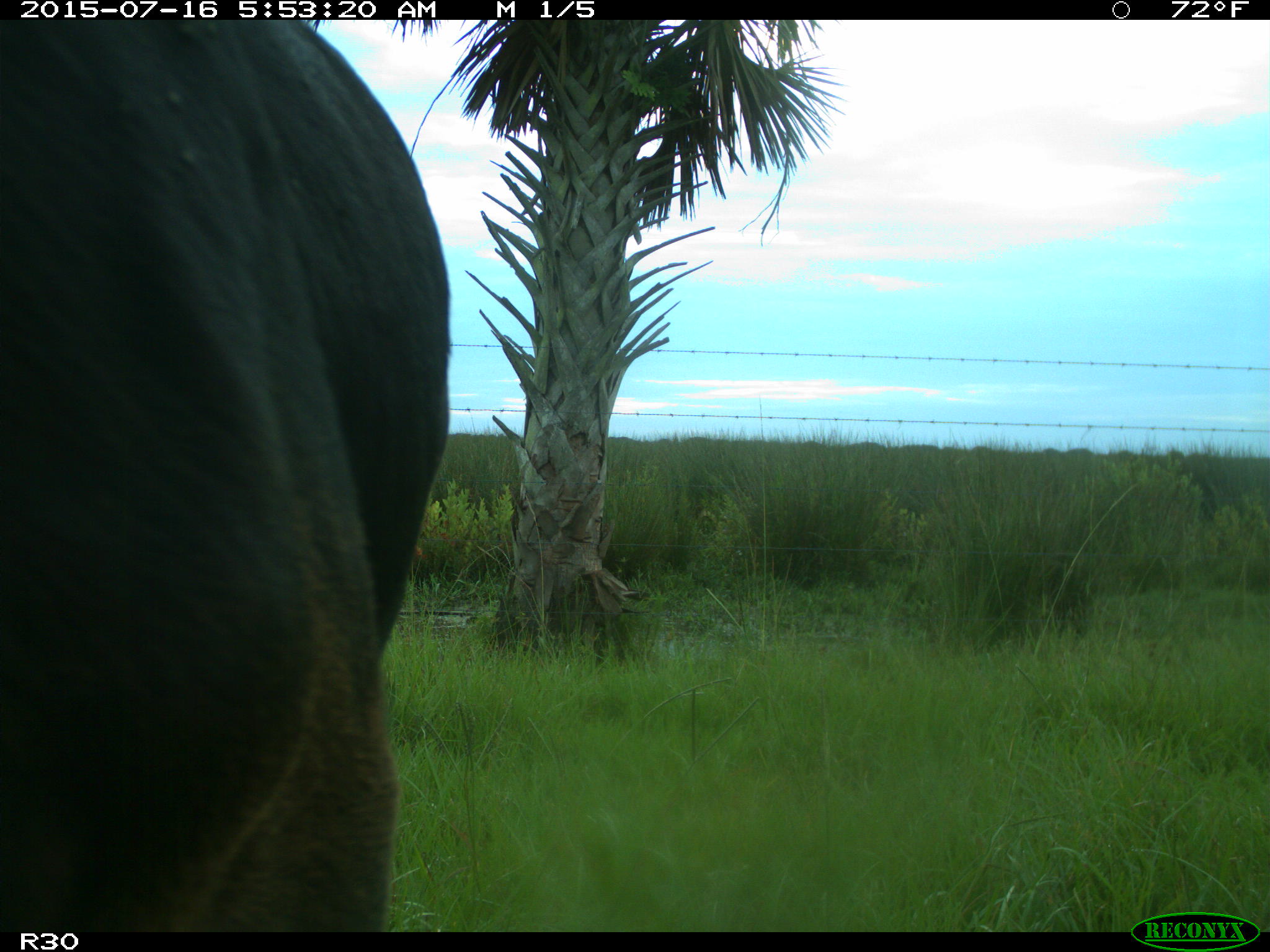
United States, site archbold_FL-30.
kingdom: Animalia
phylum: Chordata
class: Mammalia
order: Artiodactyla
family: Bovidae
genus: Bos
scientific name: Bos taurus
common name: domestic cow